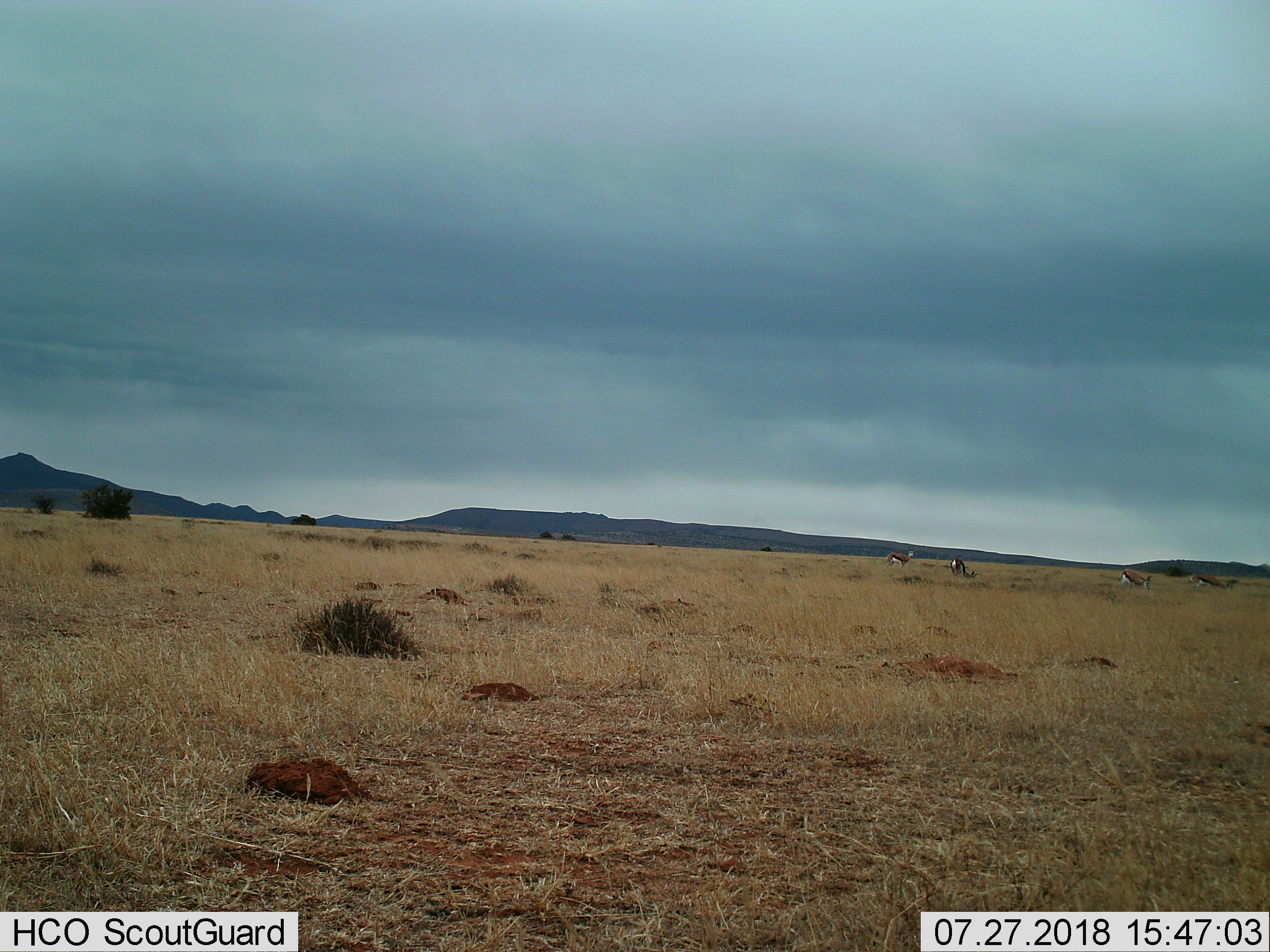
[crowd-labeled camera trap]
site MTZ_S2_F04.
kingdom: Animalia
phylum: Chordata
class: Mammalia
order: Artiodactyla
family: Bovidae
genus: Antidorcas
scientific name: Antidorcas marsupialis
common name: springbok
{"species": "springbok (Antidorcas marsupialis)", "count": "4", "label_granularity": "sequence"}